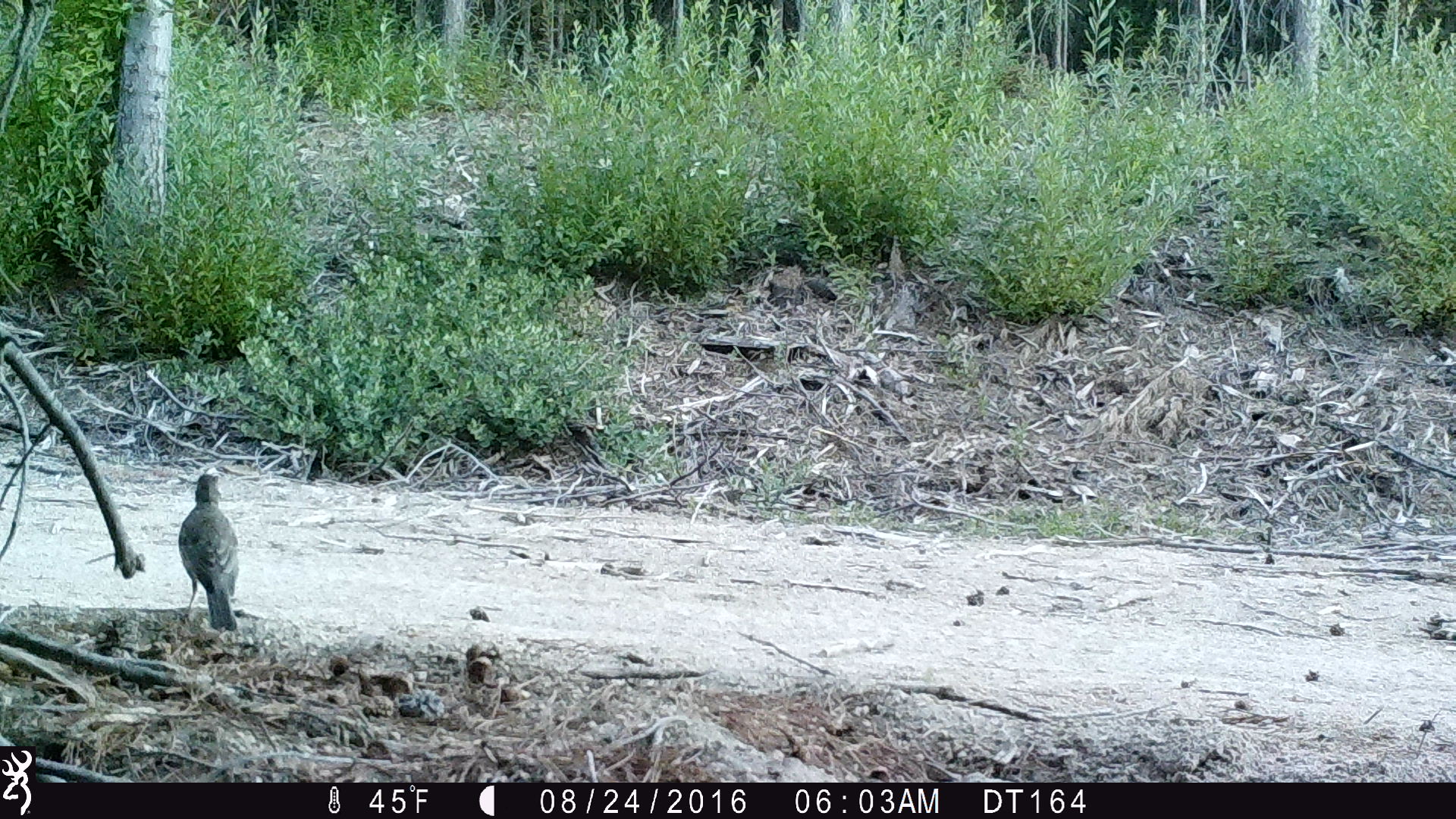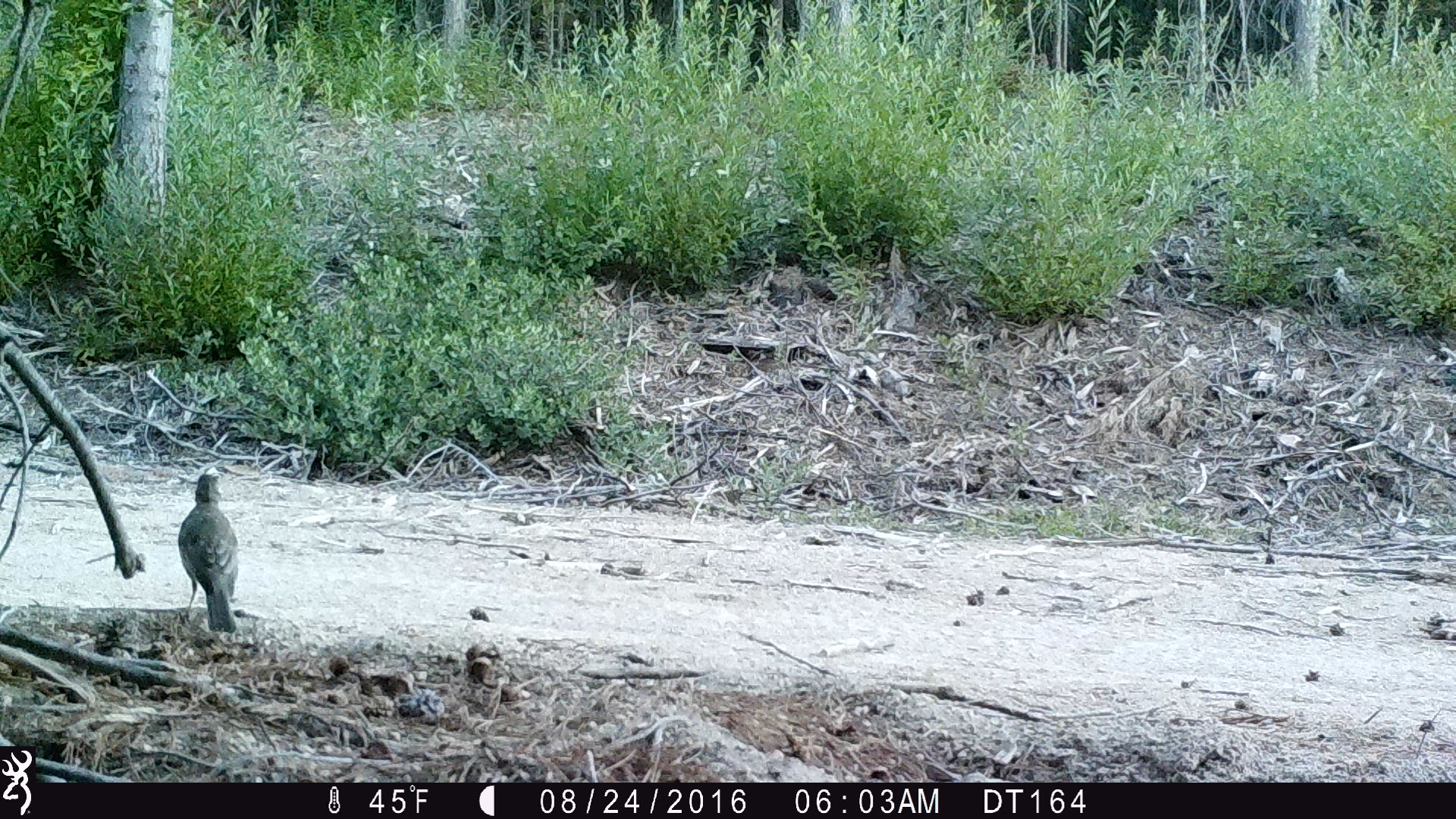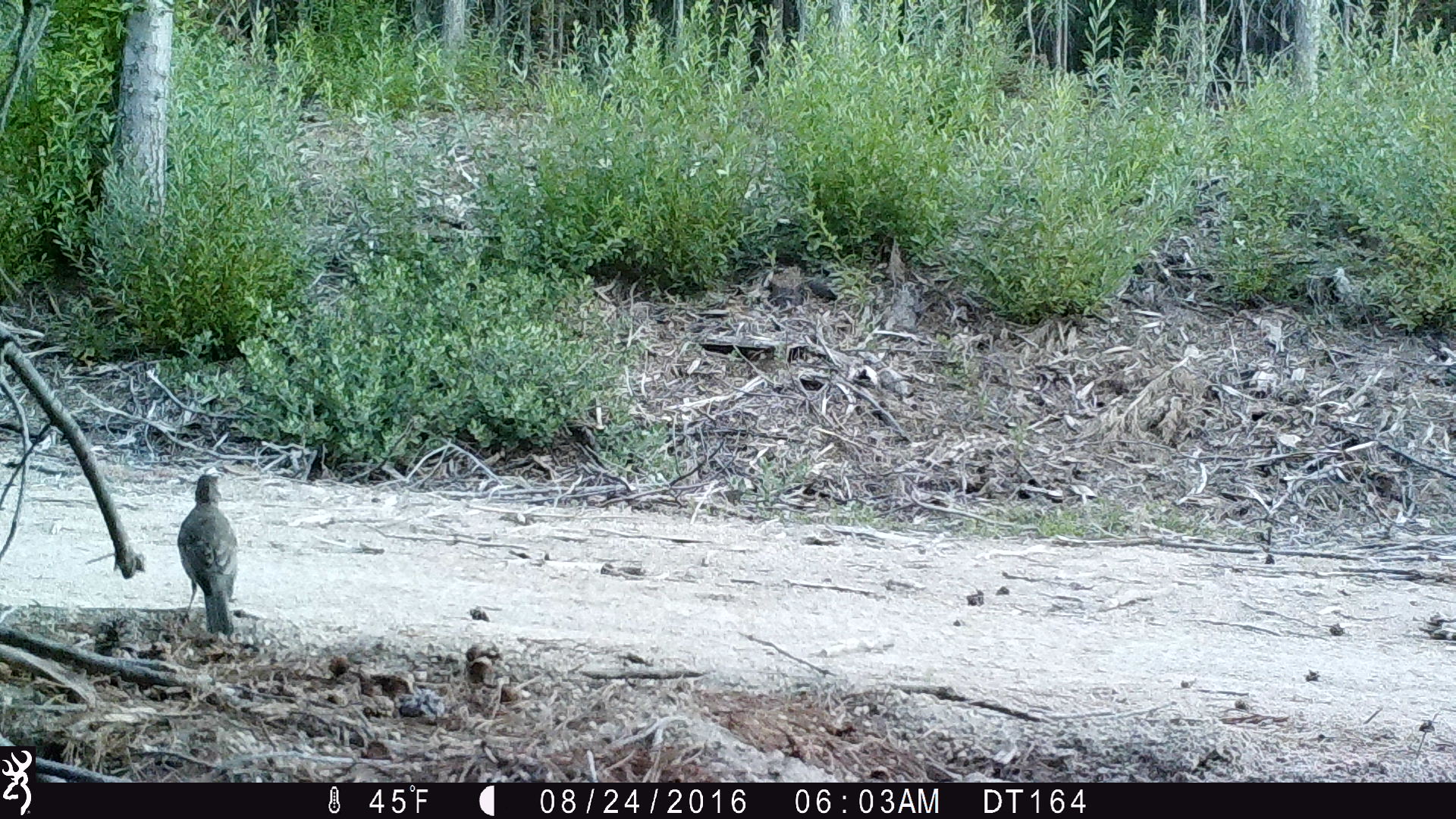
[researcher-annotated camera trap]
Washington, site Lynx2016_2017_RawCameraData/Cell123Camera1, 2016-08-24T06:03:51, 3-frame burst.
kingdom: Animalia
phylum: Chordata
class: Aves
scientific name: Aves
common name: birds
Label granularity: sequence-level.